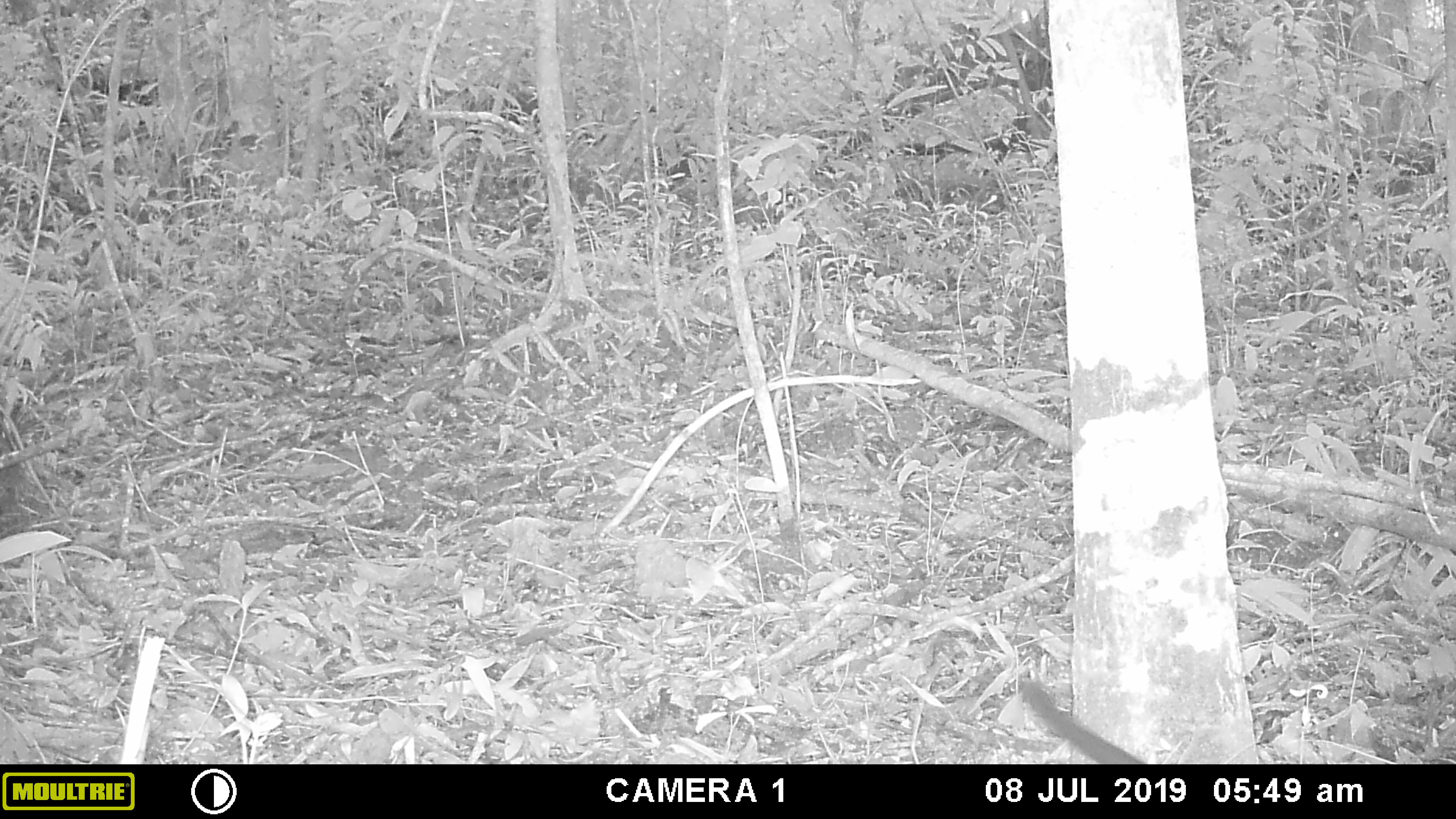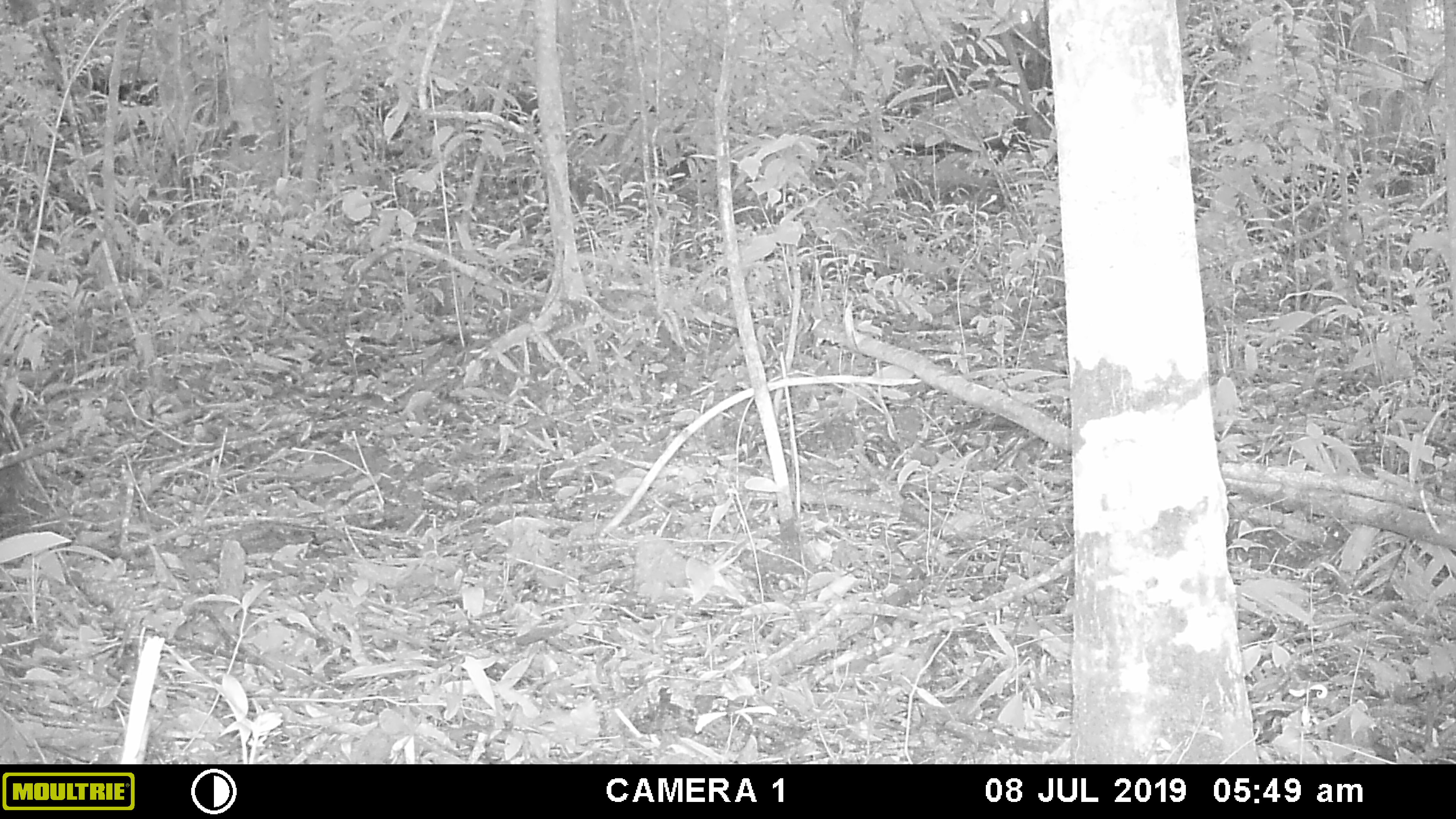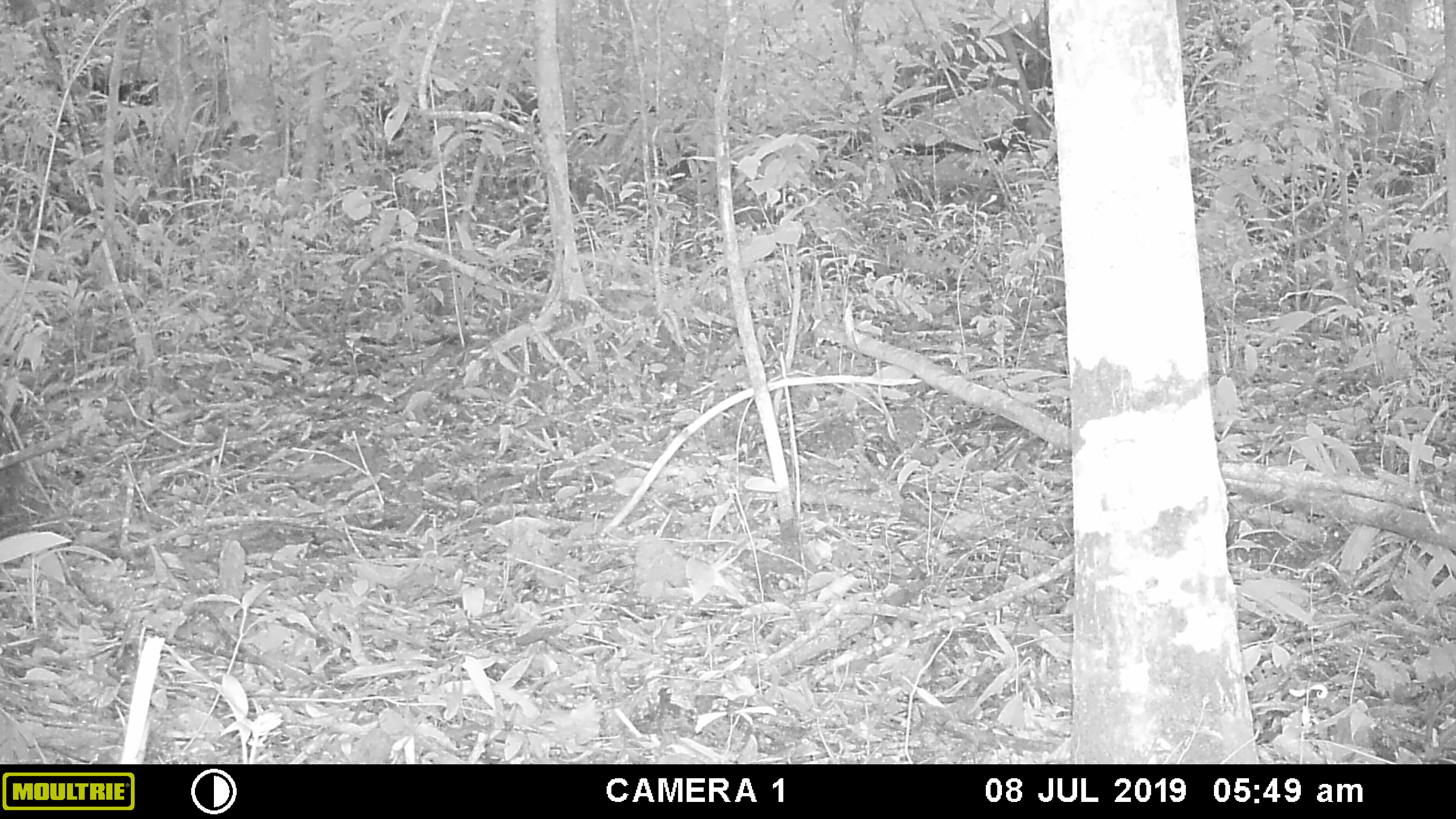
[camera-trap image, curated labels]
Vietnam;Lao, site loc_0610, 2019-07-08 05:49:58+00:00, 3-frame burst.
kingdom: Animalia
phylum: Chordata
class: Mammalia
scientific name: Mammalia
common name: mammal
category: unidentified small mammal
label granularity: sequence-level